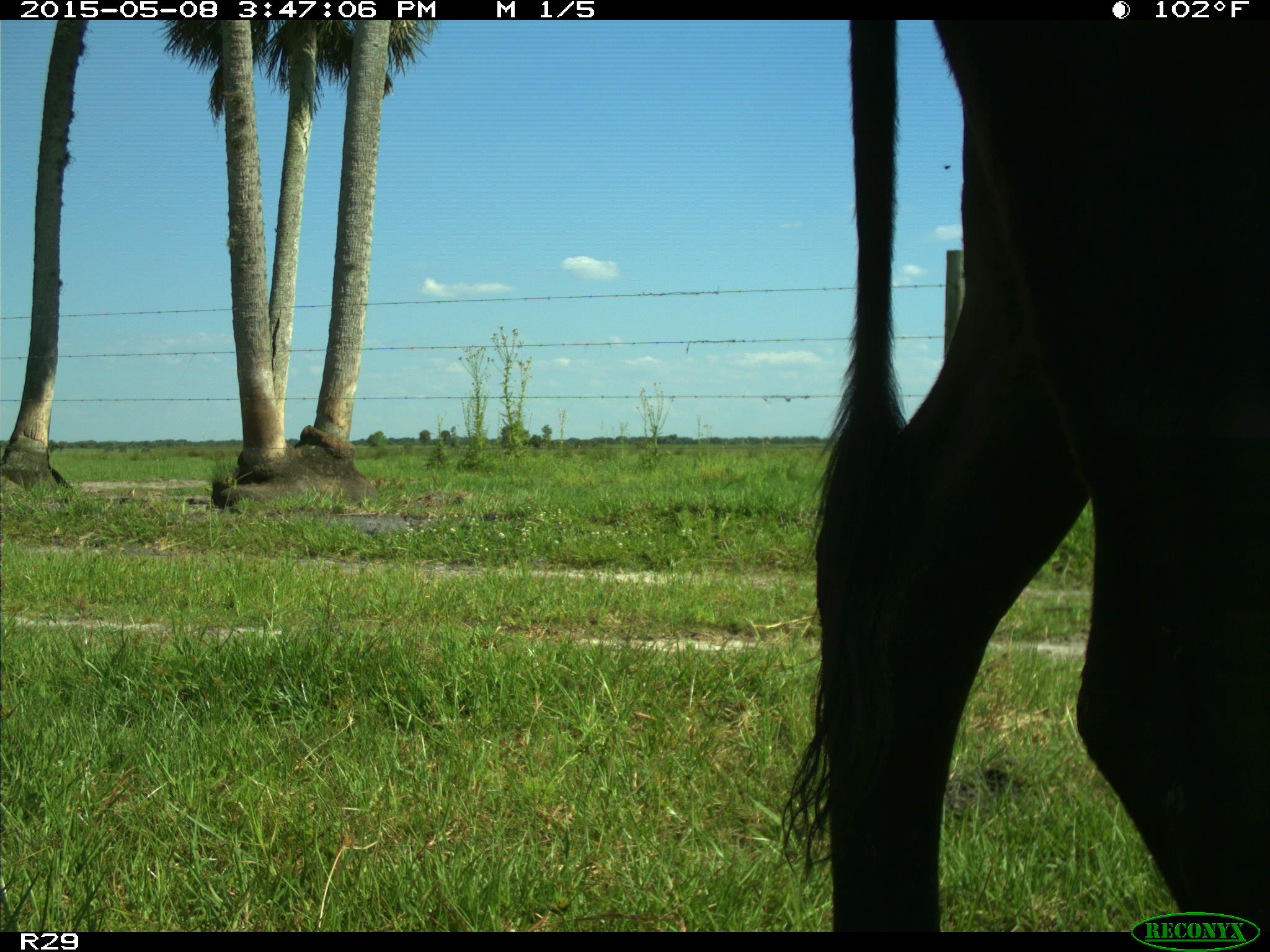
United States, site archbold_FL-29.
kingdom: Animalia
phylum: Chordata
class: Mammalia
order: Artiodactyla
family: Bovidae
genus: Bos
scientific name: Bos taurus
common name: domestic cow